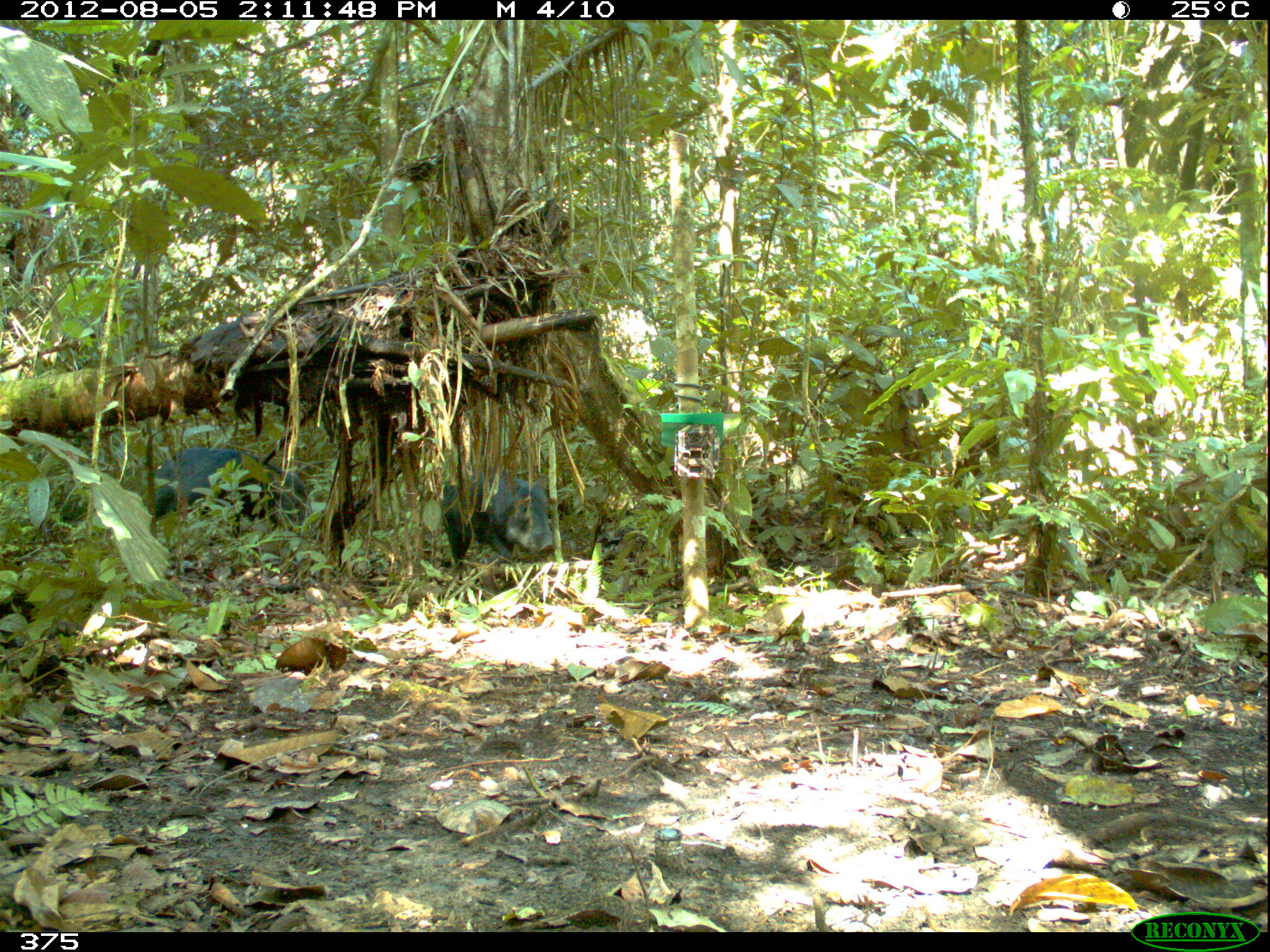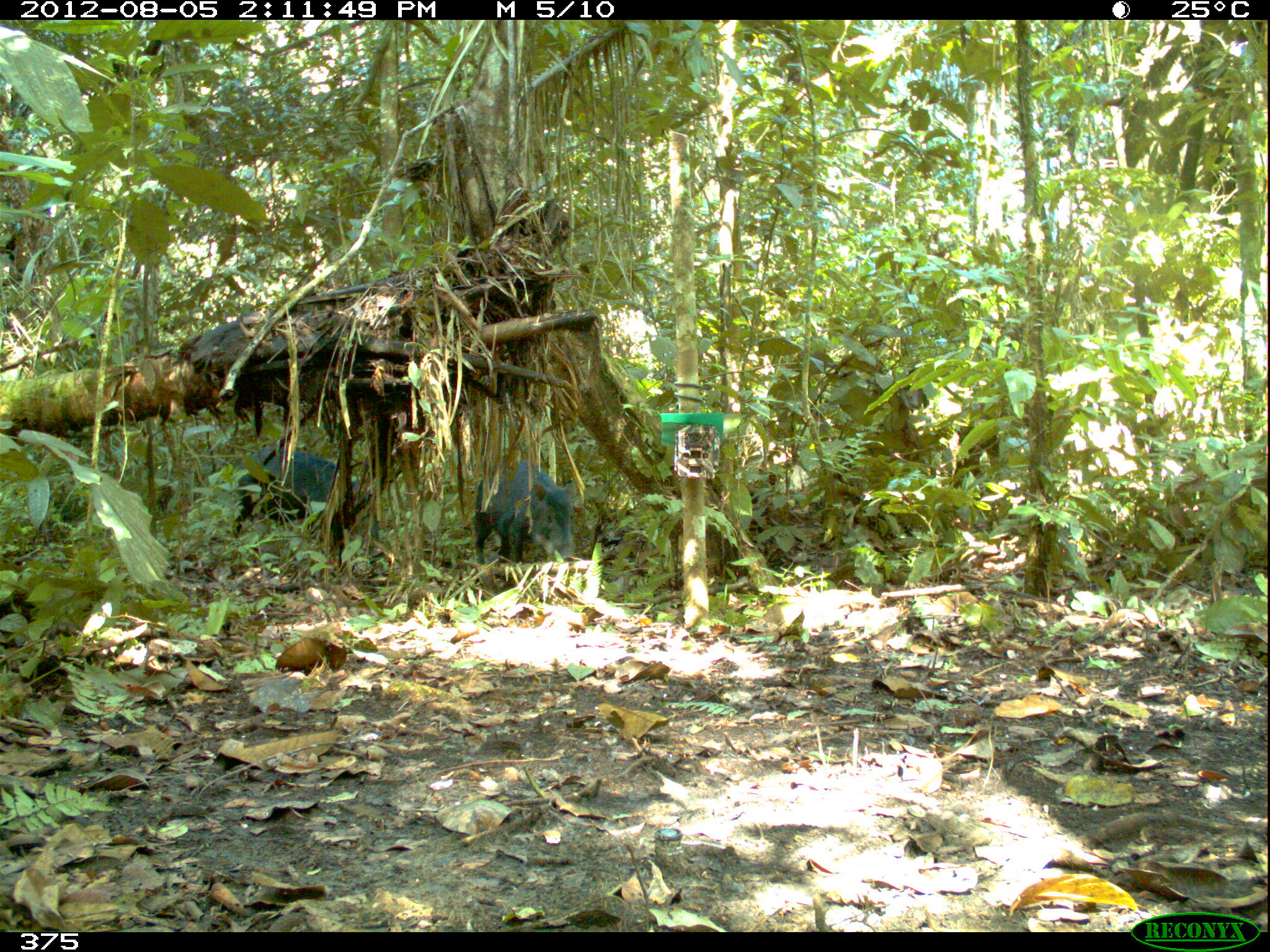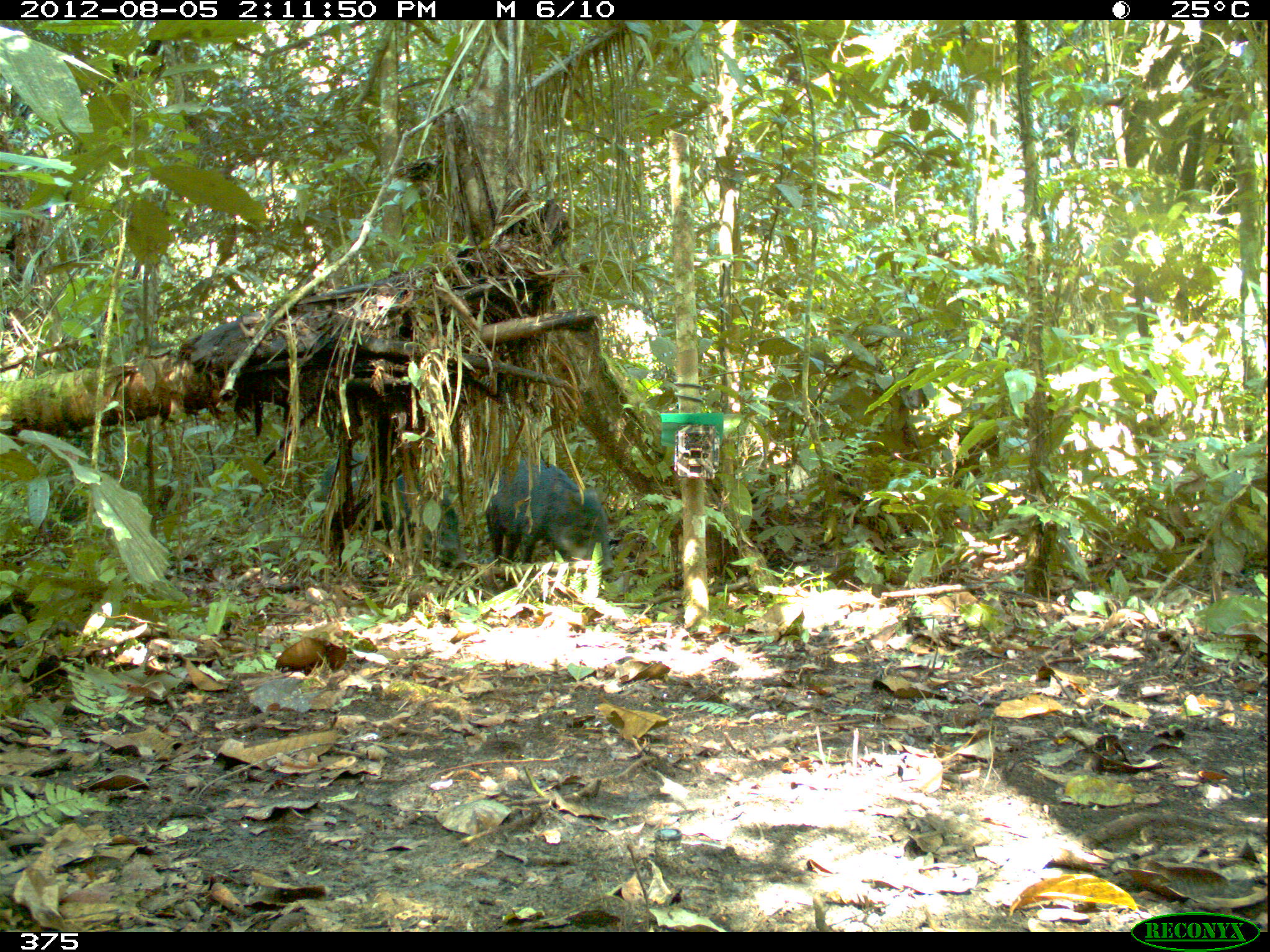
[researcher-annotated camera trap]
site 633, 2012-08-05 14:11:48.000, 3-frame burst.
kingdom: Animalia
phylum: Chordata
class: Mammalia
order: Artiodactyla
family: Tayassuidae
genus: Tayassu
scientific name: Tayassu pecari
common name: white-lipped peccary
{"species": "Tayassu pecari (white-lipped peccary)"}